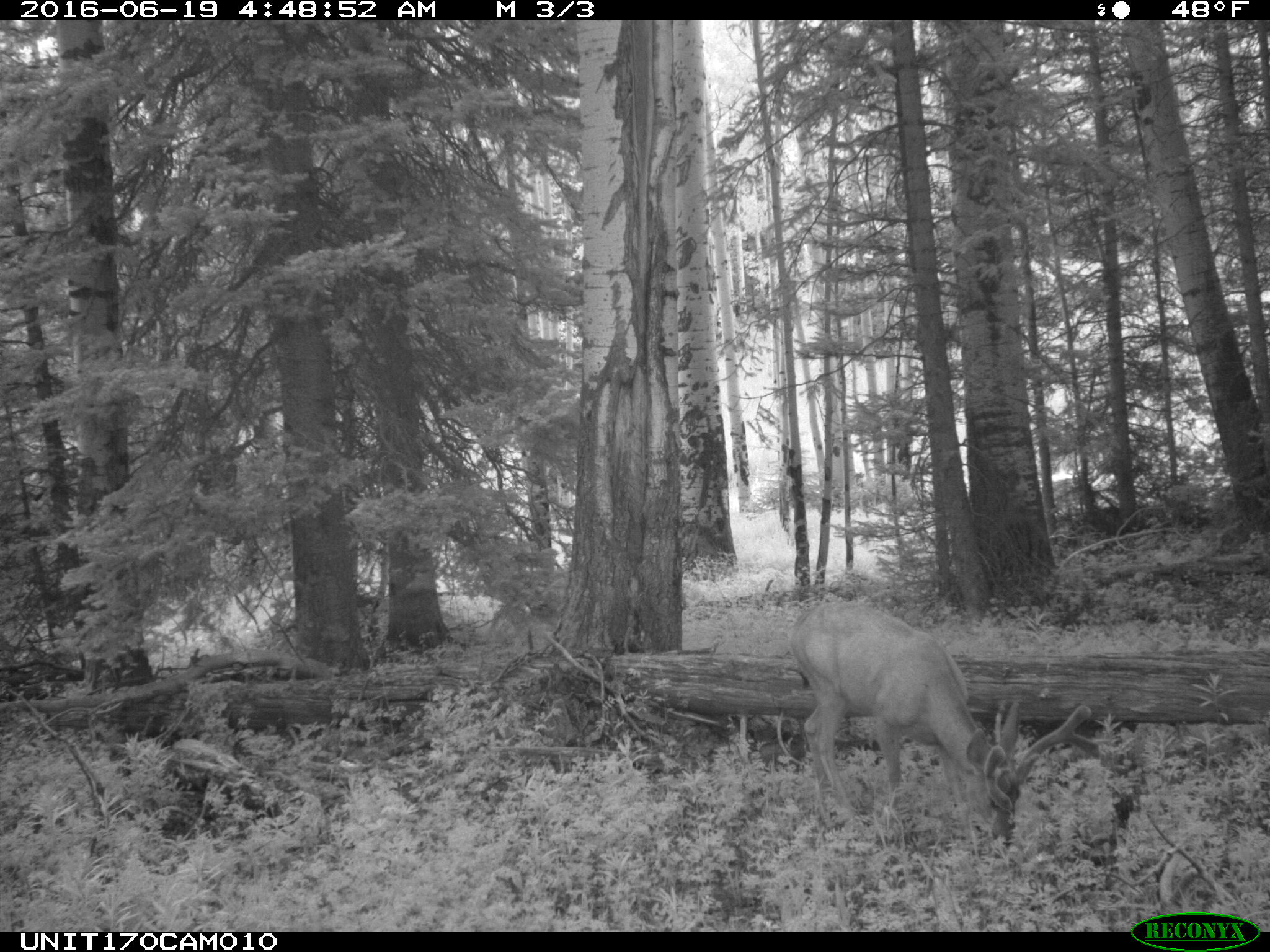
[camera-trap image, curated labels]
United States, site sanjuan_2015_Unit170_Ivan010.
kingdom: Animalia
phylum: Chordata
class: Mammalia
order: Artiodactyla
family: Cervidae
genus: Odocoileus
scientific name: Odocoileus hemionus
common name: mule deer